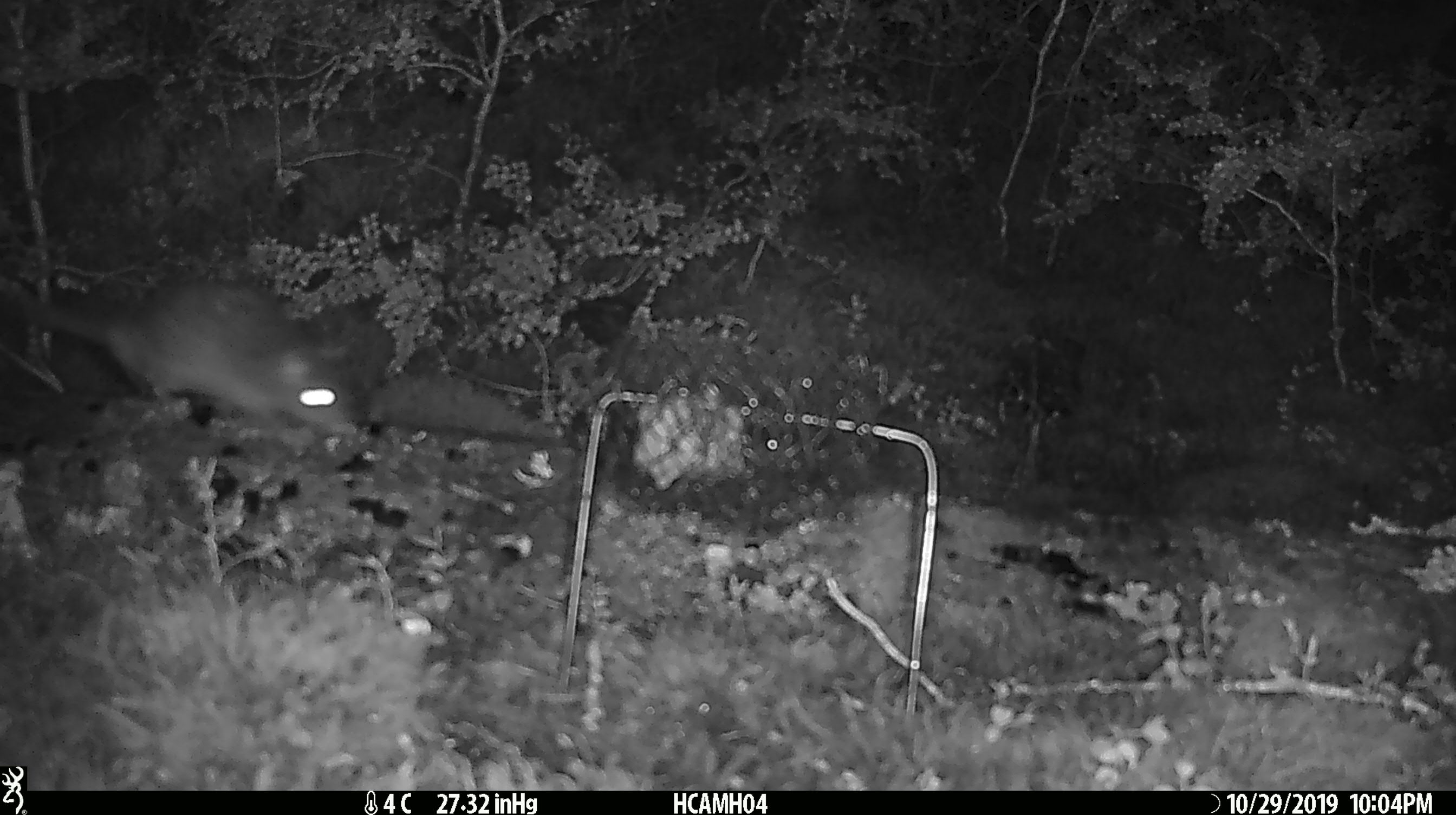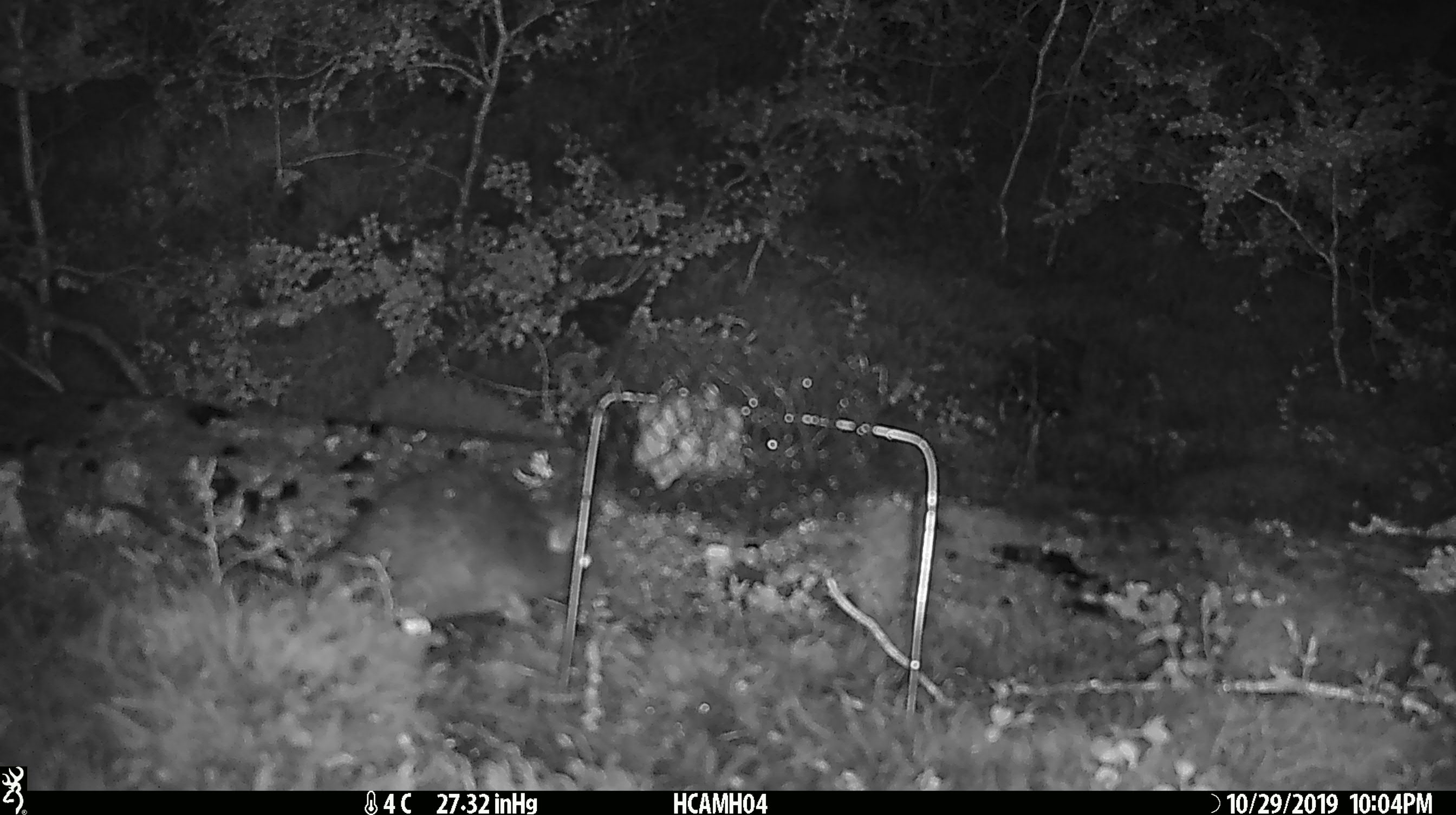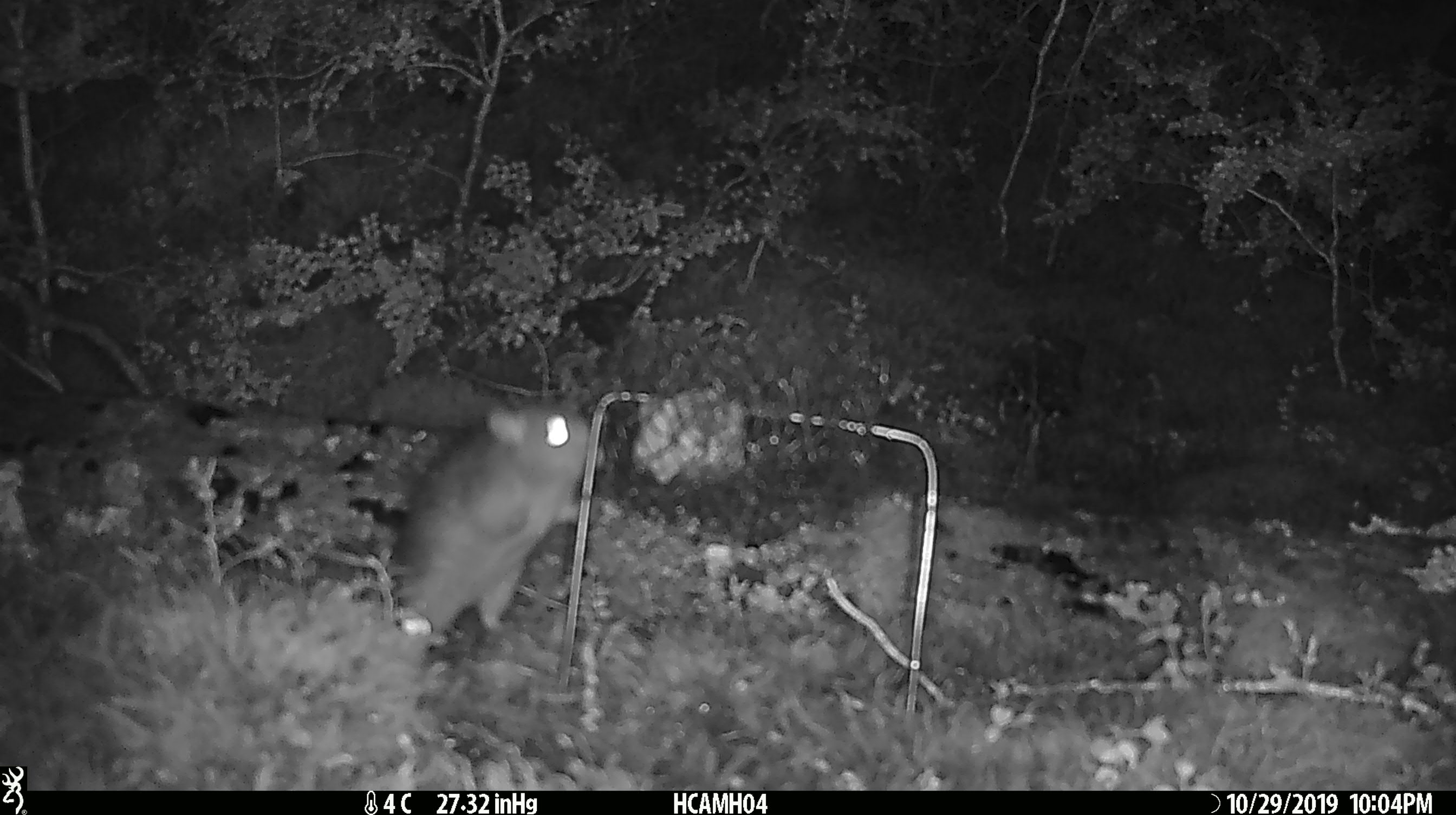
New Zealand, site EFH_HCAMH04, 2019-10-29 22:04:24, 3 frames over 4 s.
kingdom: Animalia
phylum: Chordata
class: Mammalia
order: Rodentia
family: Muridae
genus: Rattus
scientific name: Rattus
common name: rat